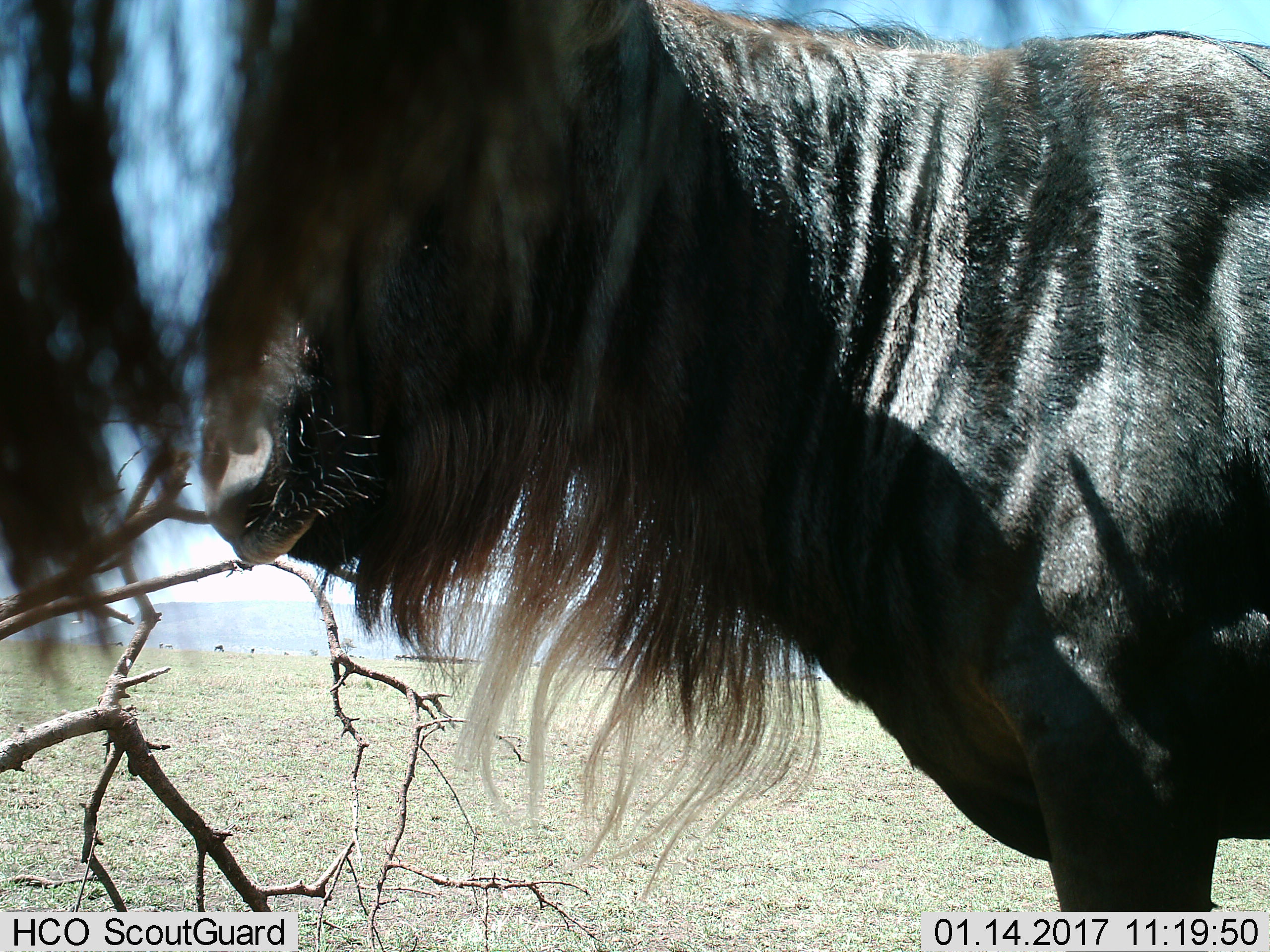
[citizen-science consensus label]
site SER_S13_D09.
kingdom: Animalia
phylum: Chordata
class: Mammalia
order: Artiodactyla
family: Bovidae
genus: Connochaetes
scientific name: Connochaetes taurinus taurinus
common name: blue wildebeest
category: wildebeestblue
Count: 2.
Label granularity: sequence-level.